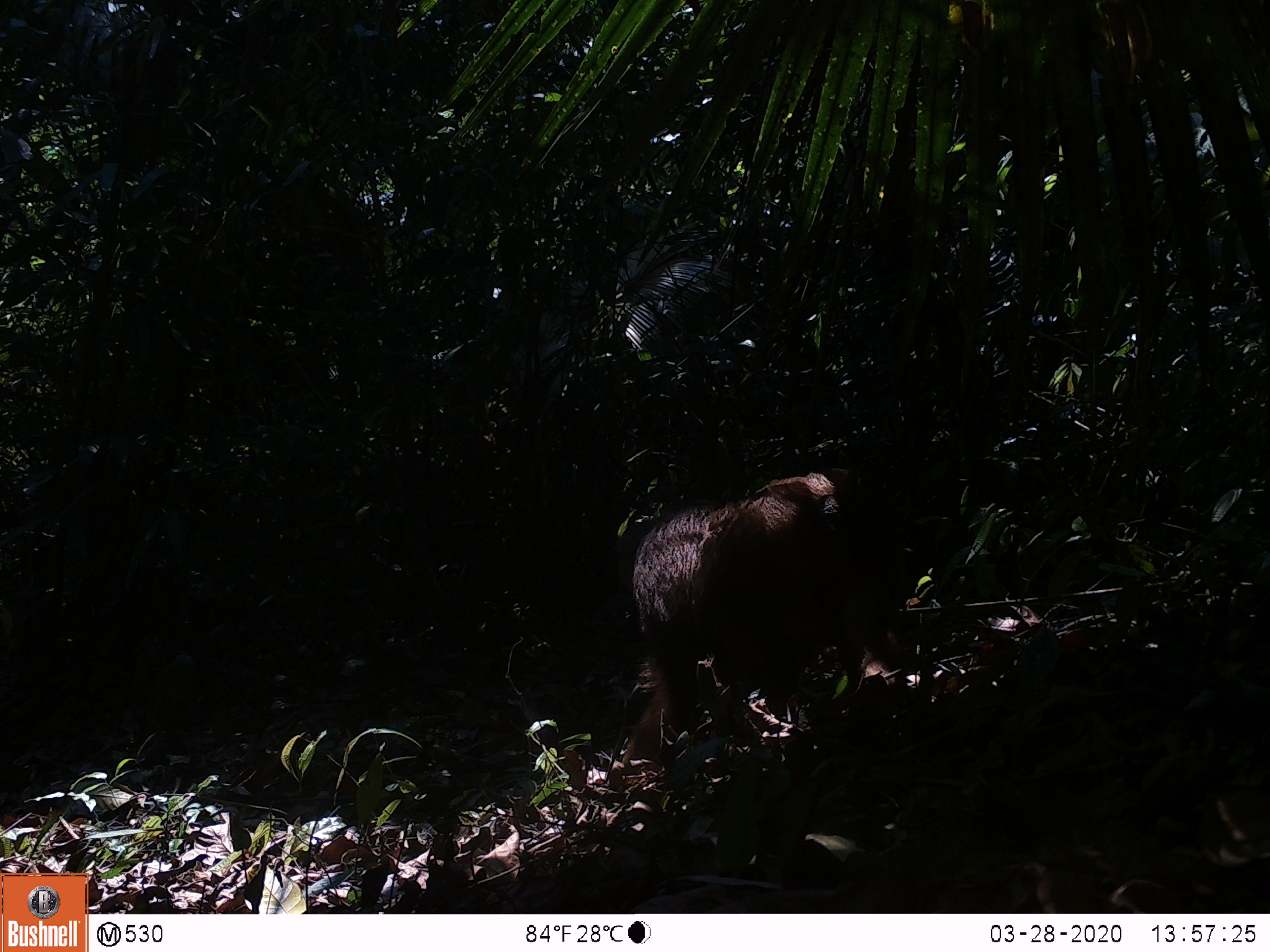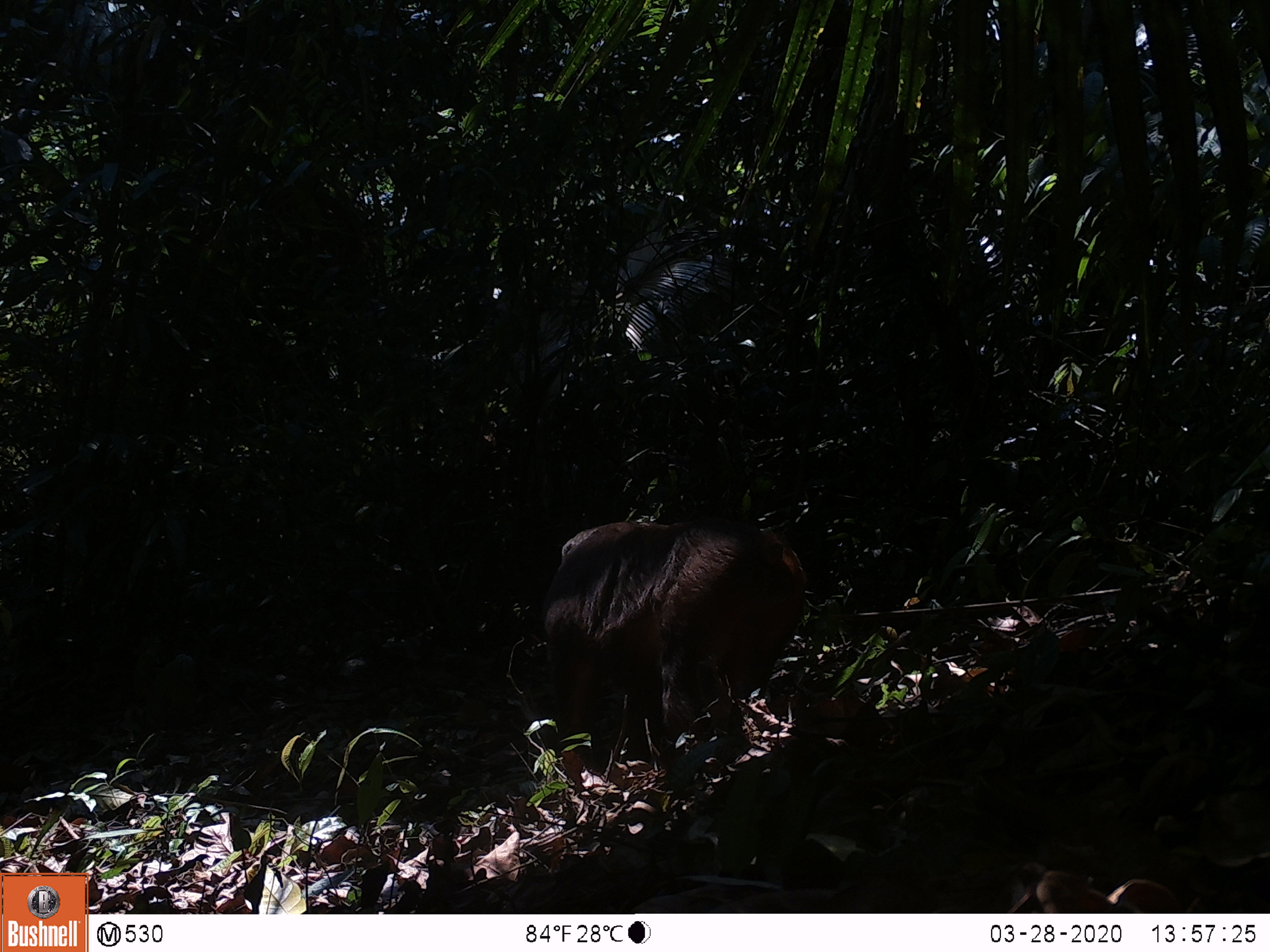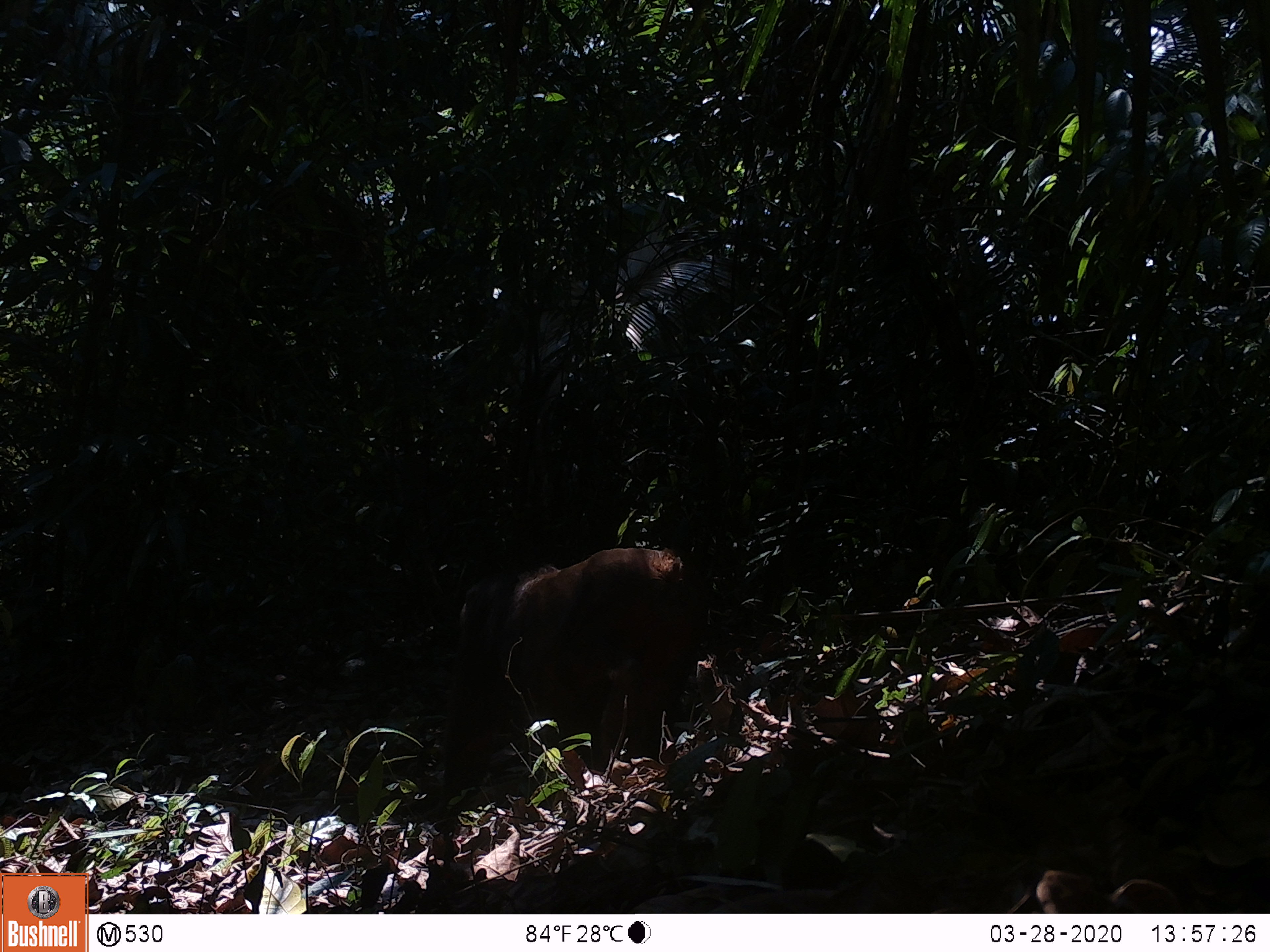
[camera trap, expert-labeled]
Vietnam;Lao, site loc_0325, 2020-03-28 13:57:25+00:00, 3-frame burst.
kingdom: Animalia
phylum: Chordata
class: Mammalia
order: Primates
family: Cercopithecidae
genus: Macaca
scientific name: Macaca arctoides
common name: stump-tailed macaque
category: stump tailed macaque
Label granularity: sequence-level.